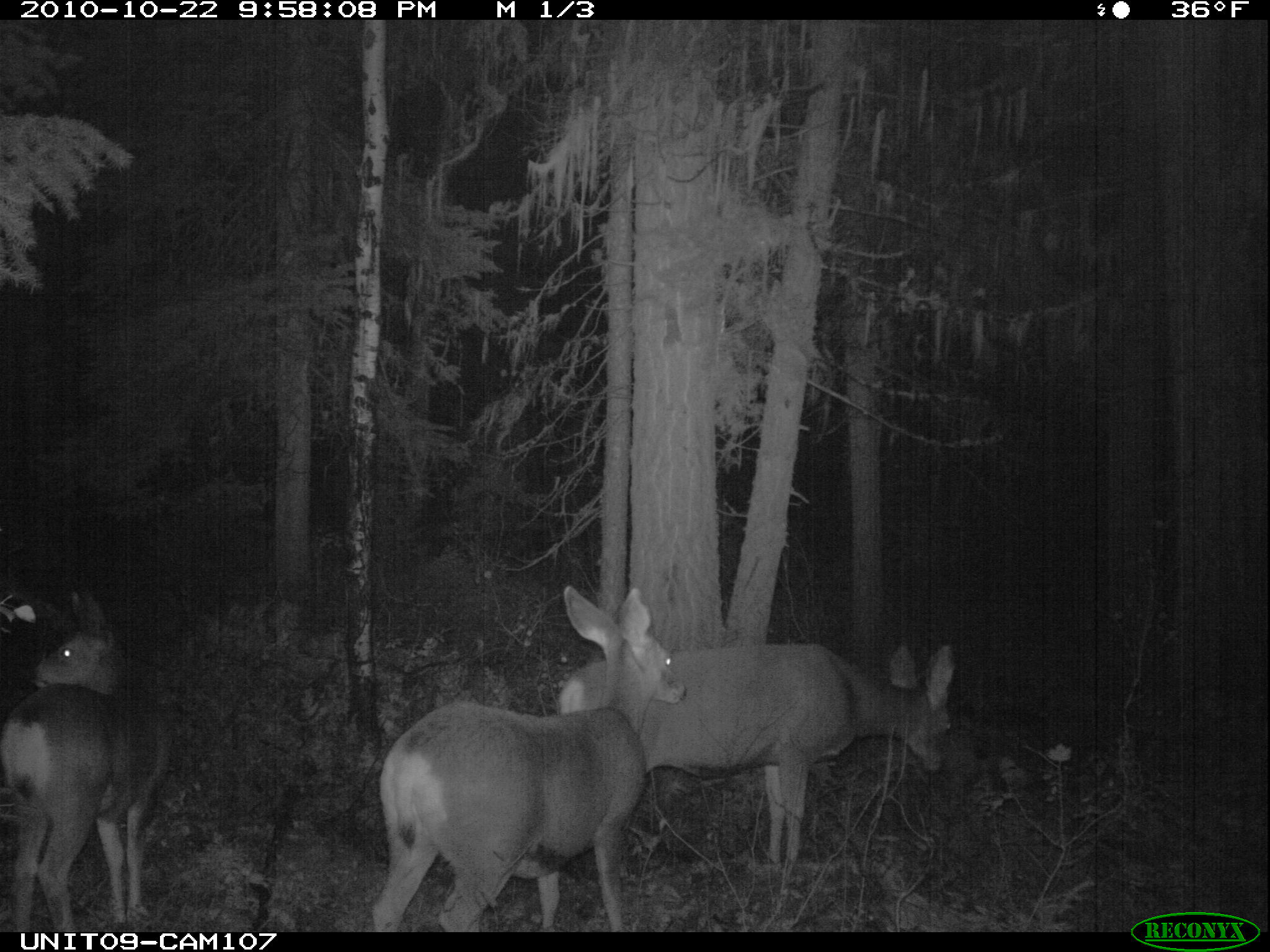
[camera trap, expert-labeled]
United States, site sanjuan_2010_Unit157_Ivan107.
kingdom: Animalia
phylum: Chordata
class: Mammalia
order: Artiodactyla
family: Cervidae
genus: Odocoileus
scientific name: Odocoileus hemionus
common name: mule deer